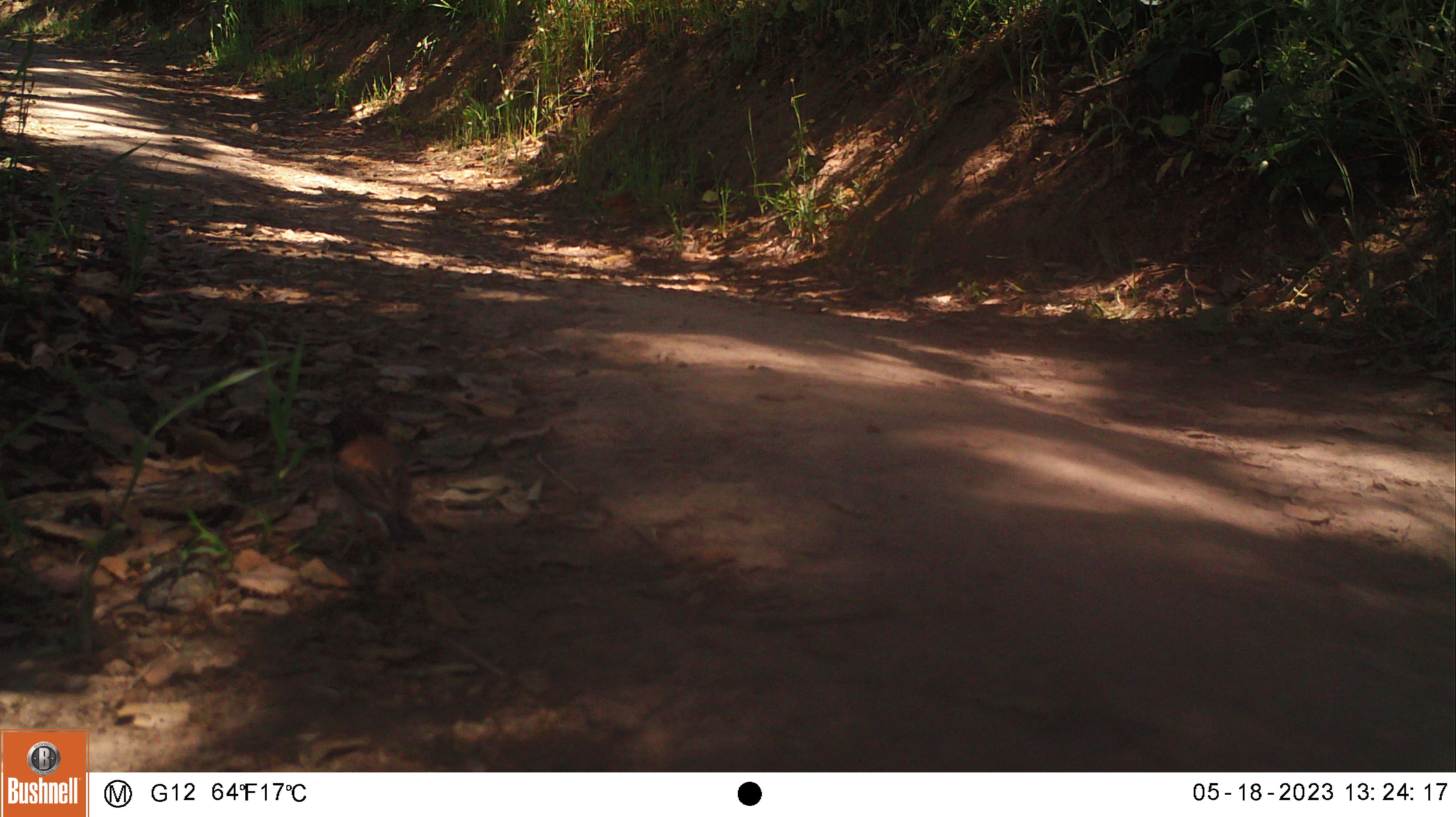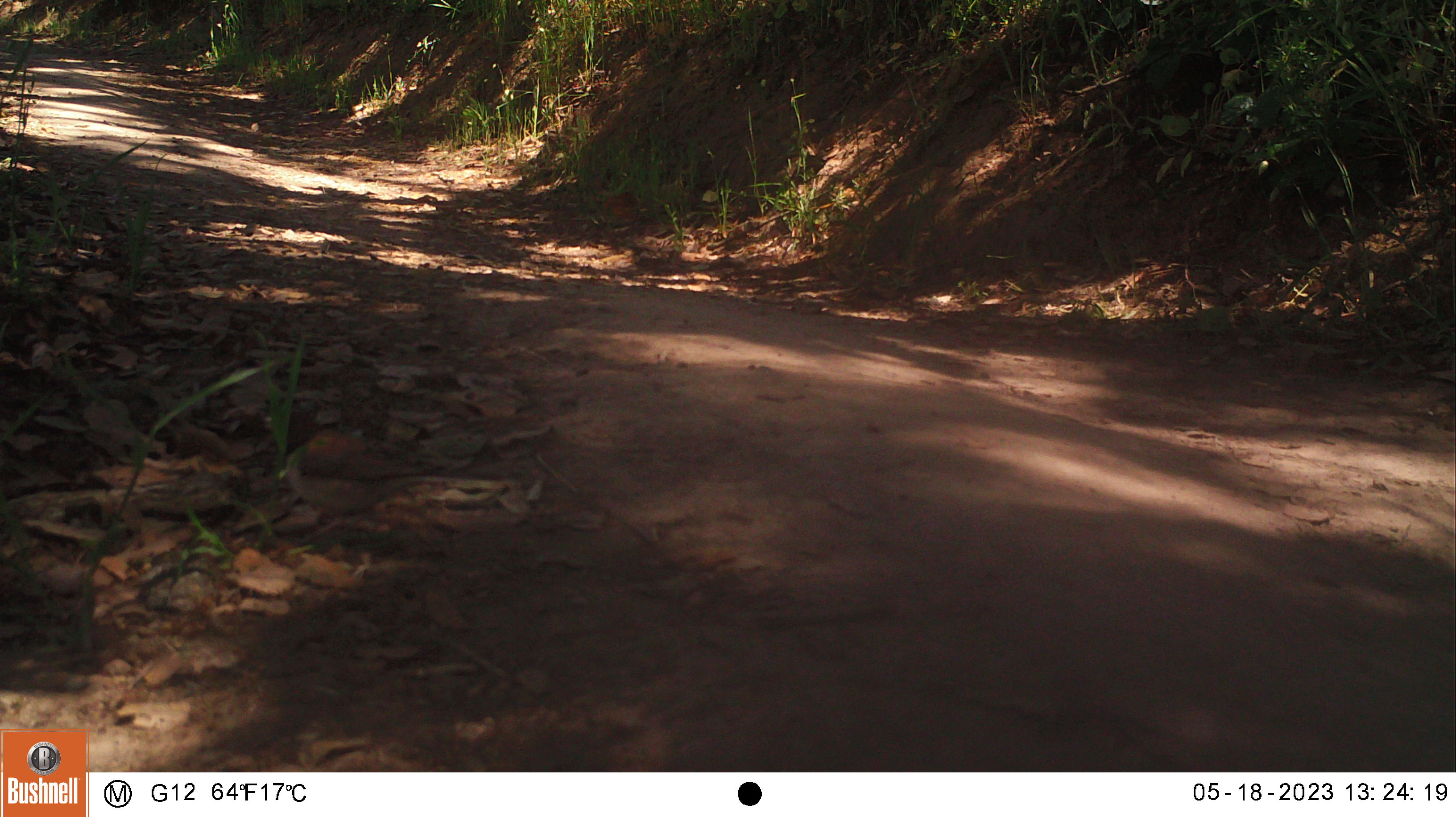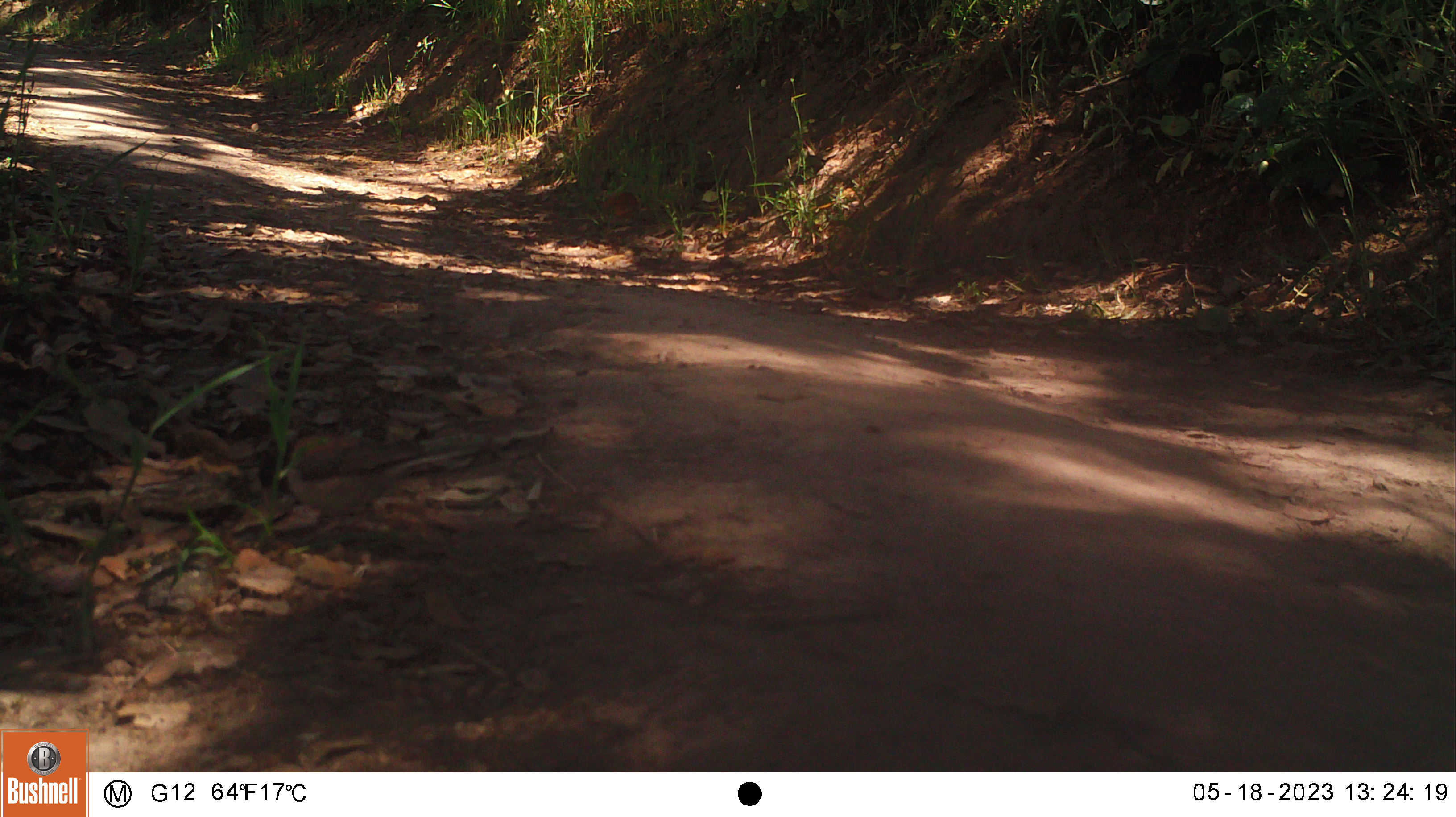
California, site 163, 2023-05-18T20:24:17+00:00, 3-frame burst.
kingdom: Animalia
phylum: Chordata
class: Aves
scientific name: Aves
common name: bird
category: unknown bird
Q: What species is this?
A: Unknown bird (bird) (Aves).